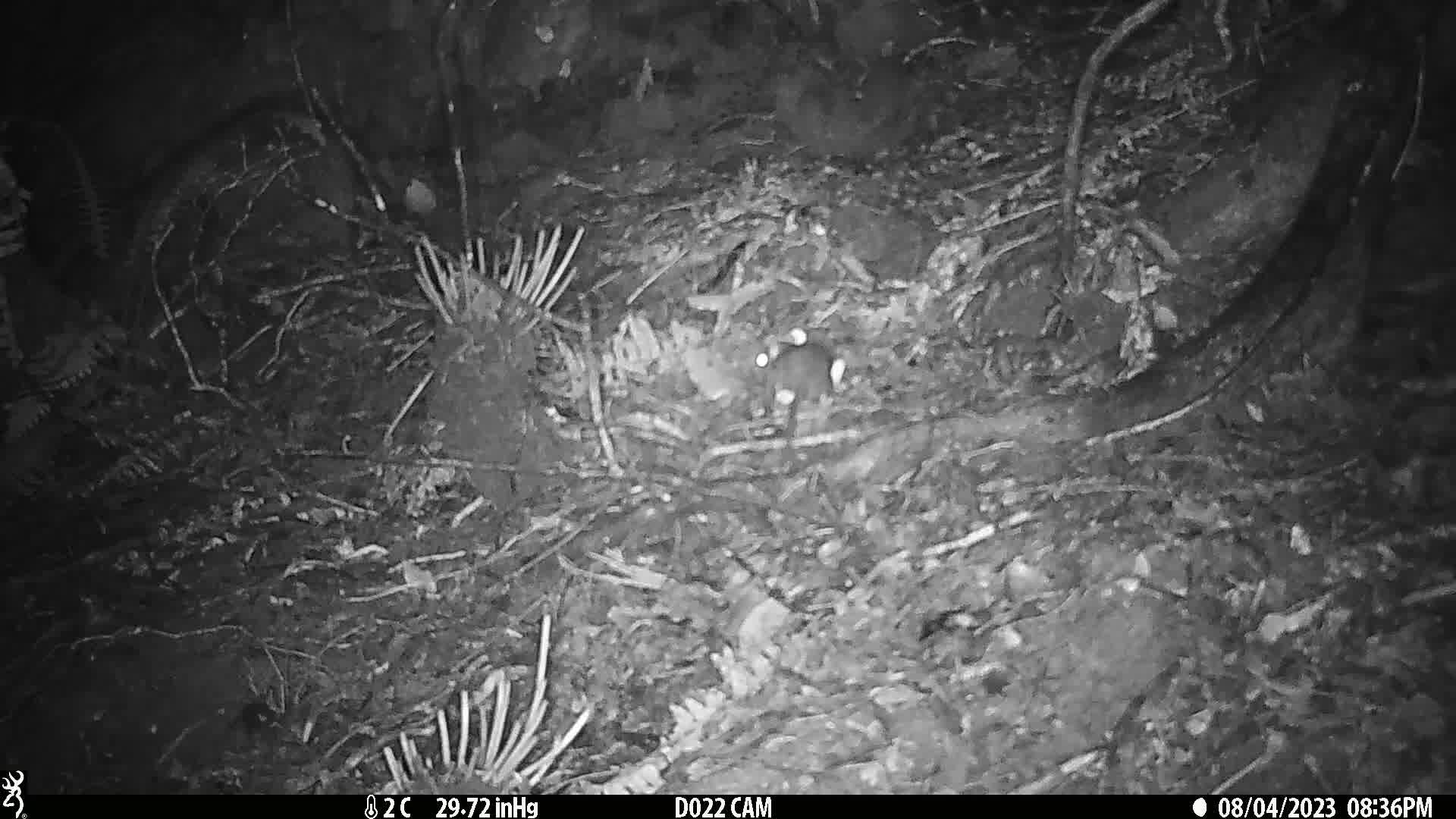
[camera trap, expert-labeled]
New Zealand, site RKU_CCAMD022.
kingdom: Animalia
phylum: Chordata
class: Mammalia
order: Rodentia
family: Muridae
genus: Rattus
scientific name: Rattus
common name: rat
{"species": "rat (Rattus)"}